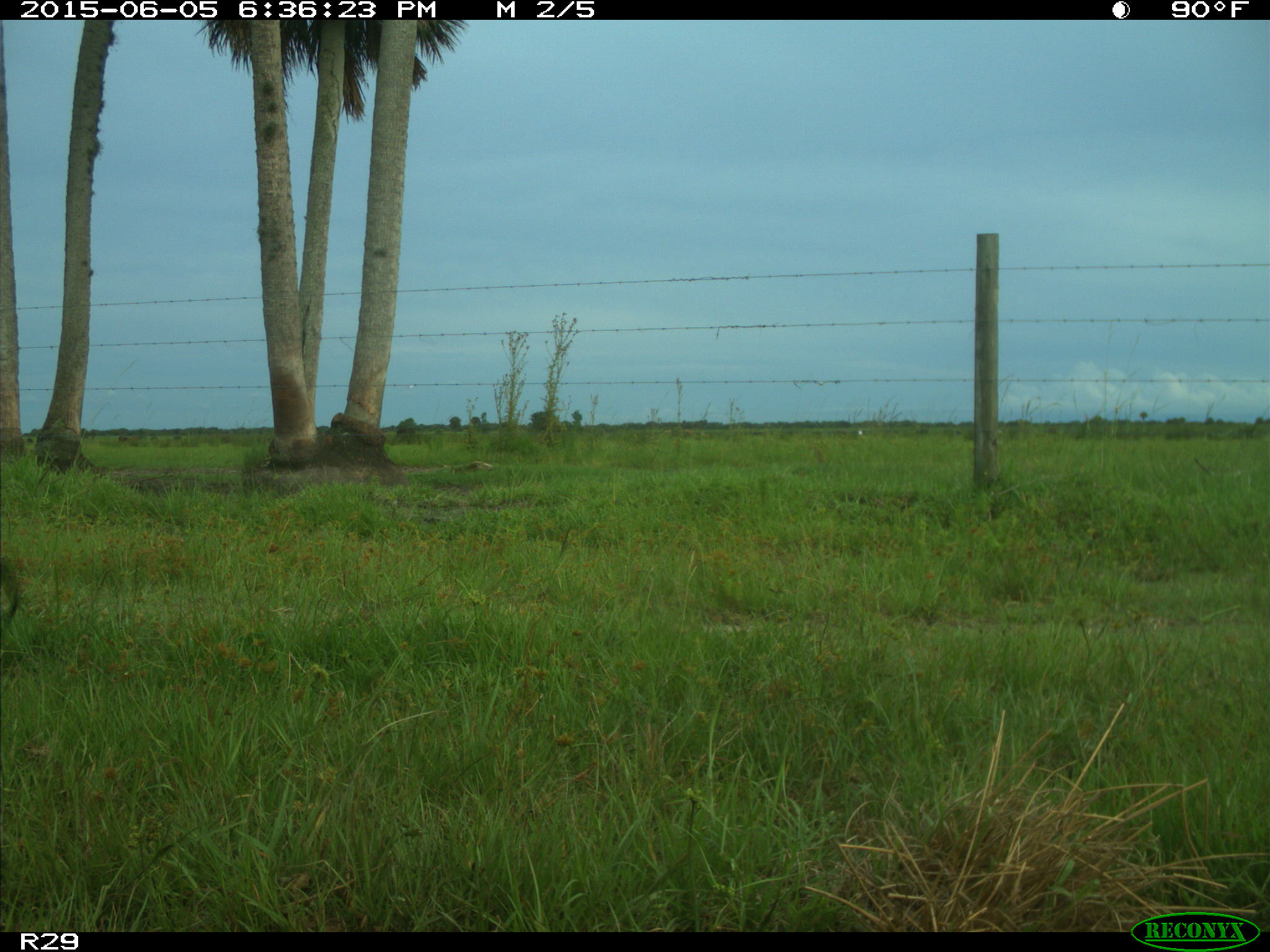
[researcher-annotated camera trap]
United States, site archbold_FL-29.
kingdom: Animalia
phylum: Chordata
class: Mammalia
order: Artiodactyla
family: Bovidae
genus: Bos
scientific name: Bos taurus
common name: domestic cow